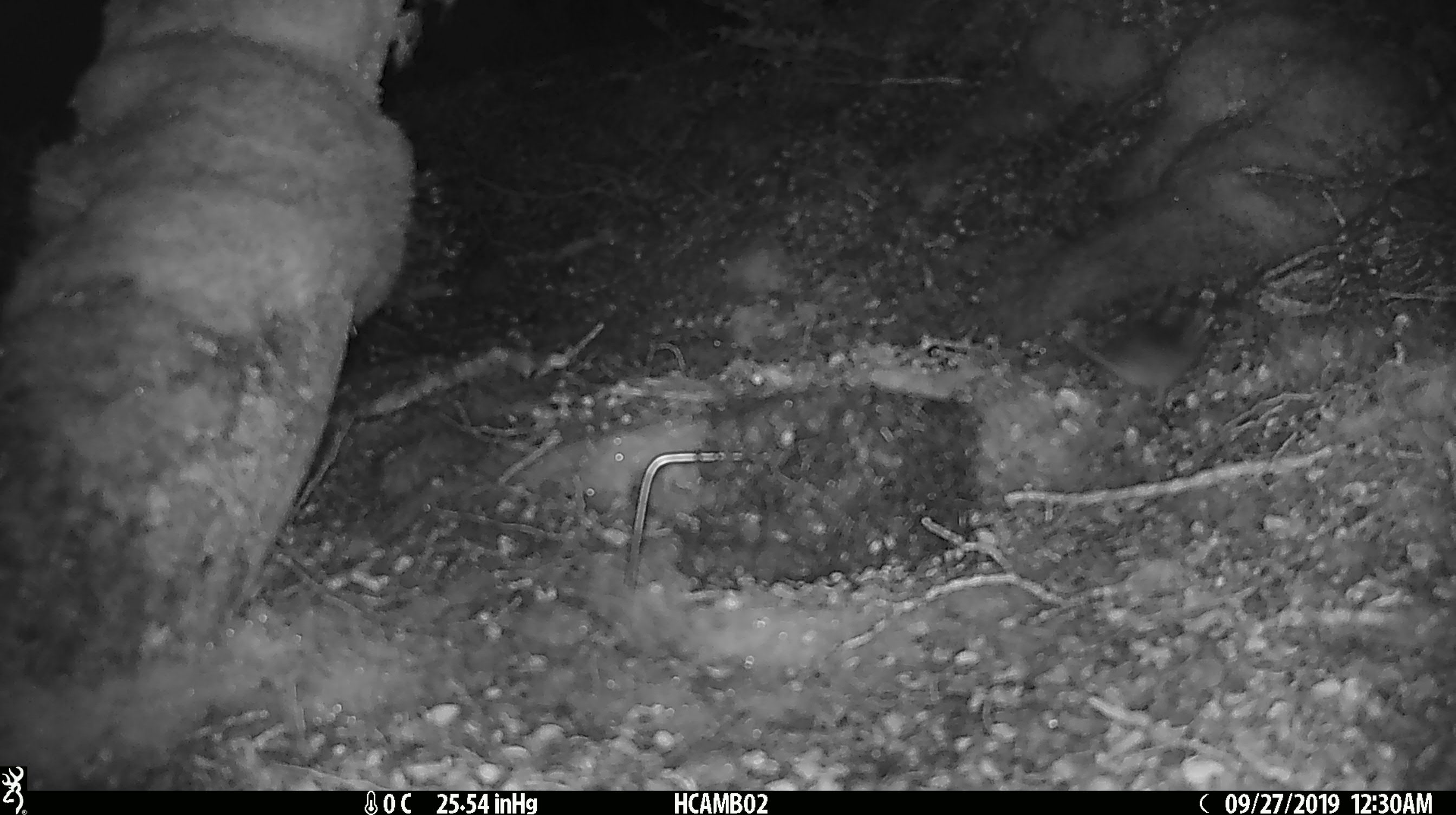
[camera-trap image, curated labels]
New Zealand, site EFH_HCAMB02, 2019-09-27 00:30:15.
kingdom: Animalia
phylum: Chordata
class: Mammalia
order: Rodentia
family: Muridae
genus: Mus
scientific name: Mus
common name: mouse